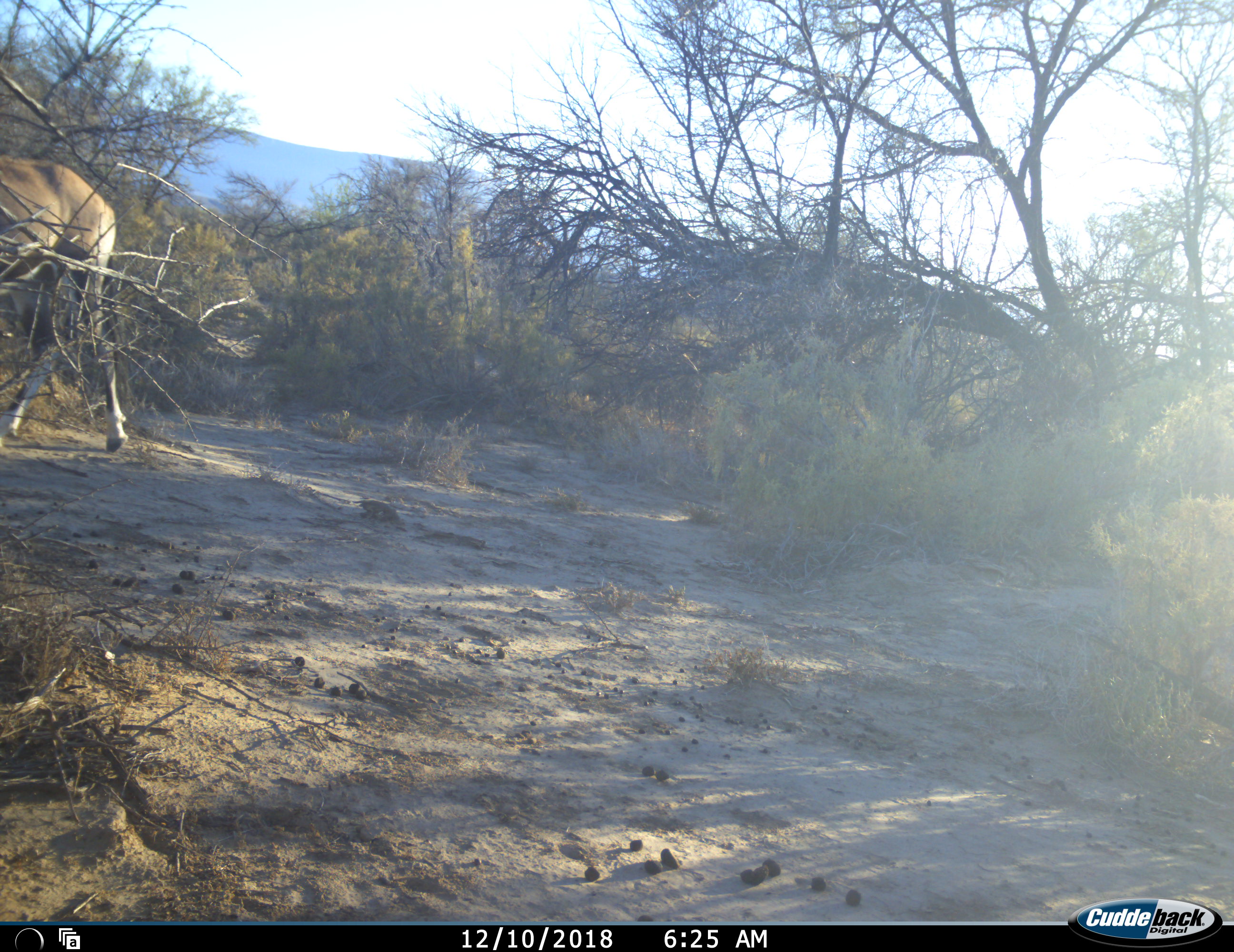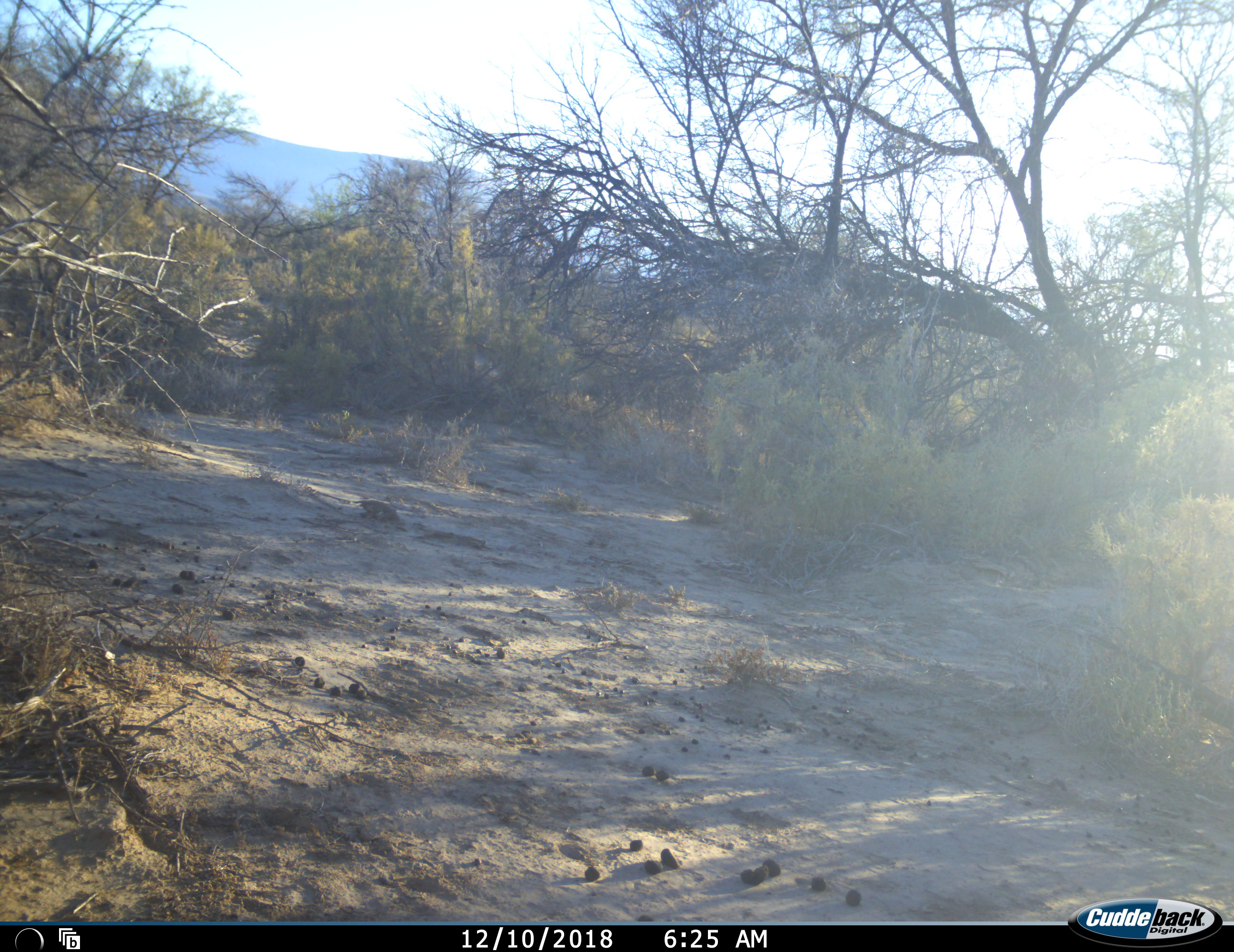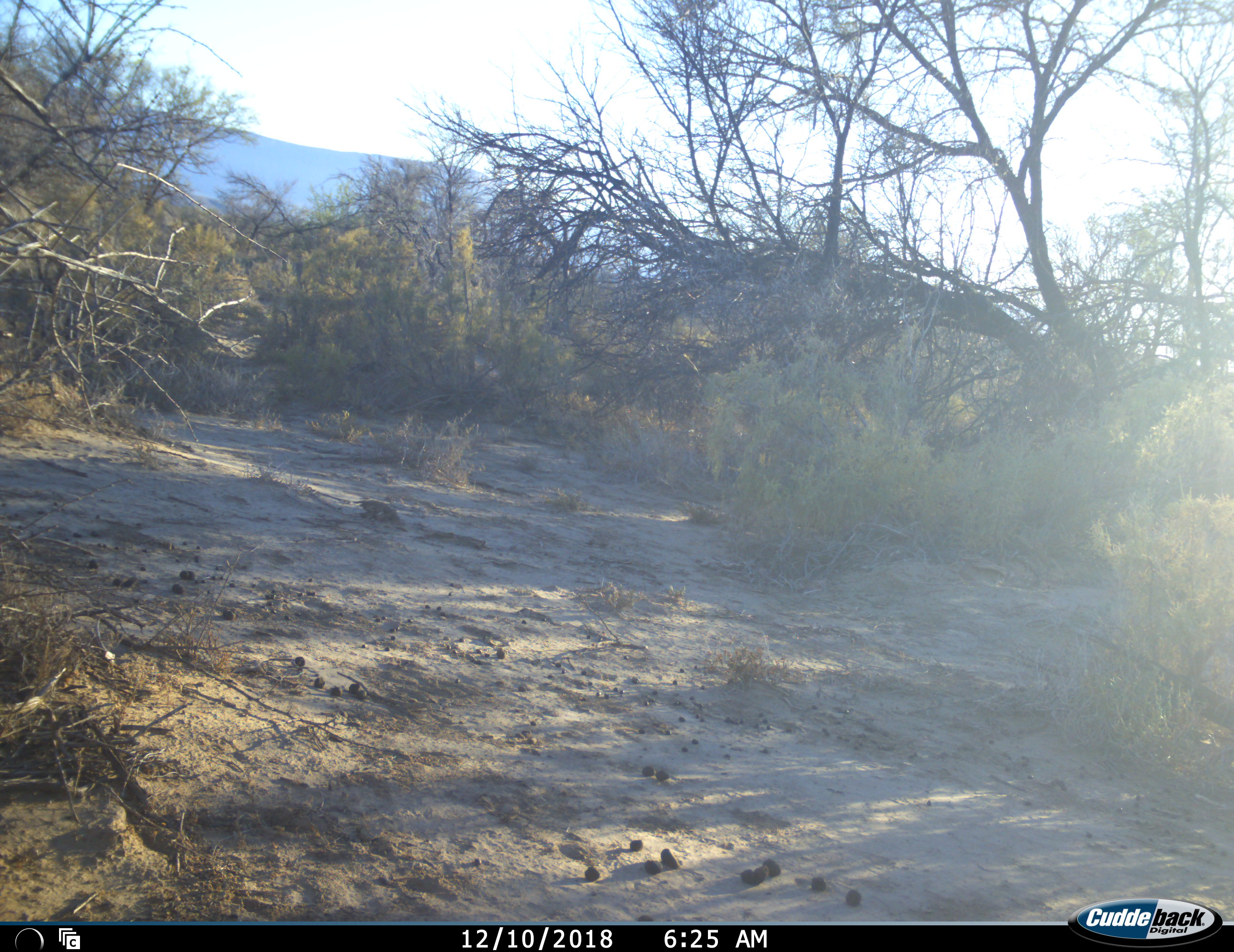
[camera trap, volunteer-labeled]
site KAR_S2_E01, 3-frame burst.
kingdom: Animalia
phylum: Chordata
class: Mammalia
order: Artiodactyla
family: Bovidae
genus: Oryx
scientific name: Oryx gazella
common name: gemsbok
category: oryx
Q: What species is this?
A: Oryx (gemsbok) (Oryx gazella).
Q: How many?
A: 1.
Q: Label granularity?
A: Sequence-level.